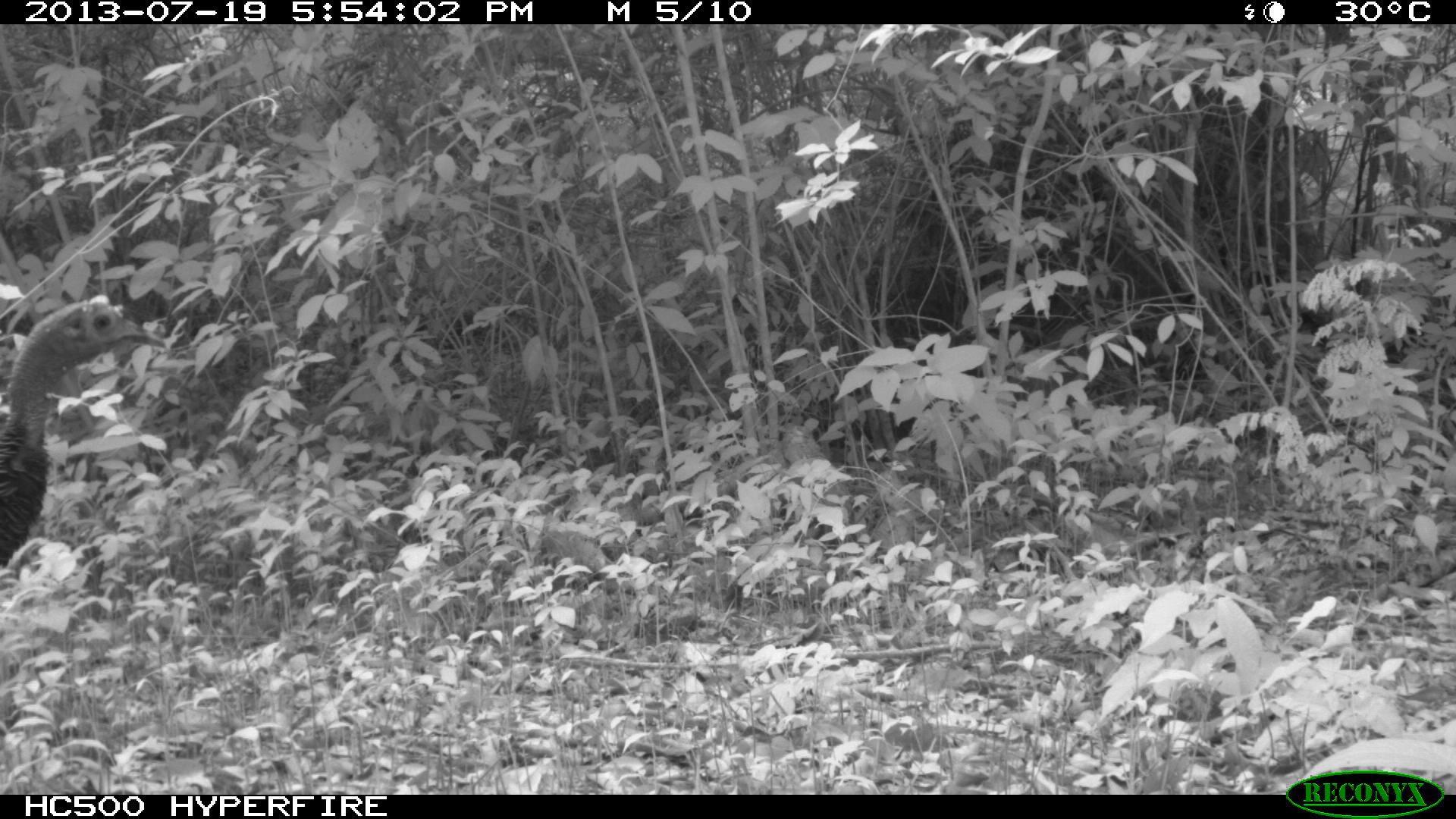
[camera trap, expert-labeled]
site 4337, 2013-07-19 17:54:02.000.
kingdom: Animalia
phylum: Chordata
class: Aves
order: Galliformes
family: Phasianidae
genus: Meleagris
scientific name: Meleagris ocellata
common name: ocellated turkey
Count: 1.